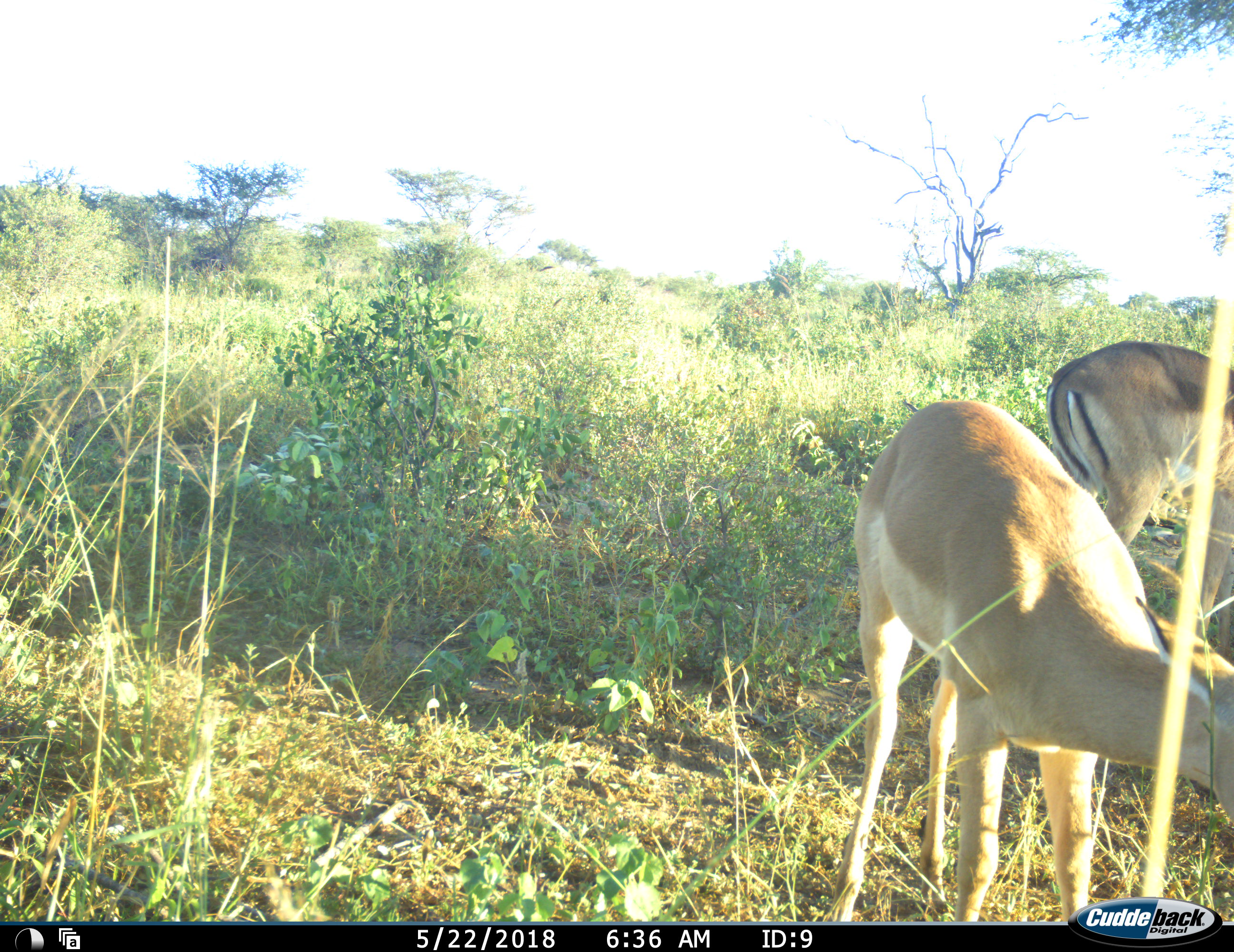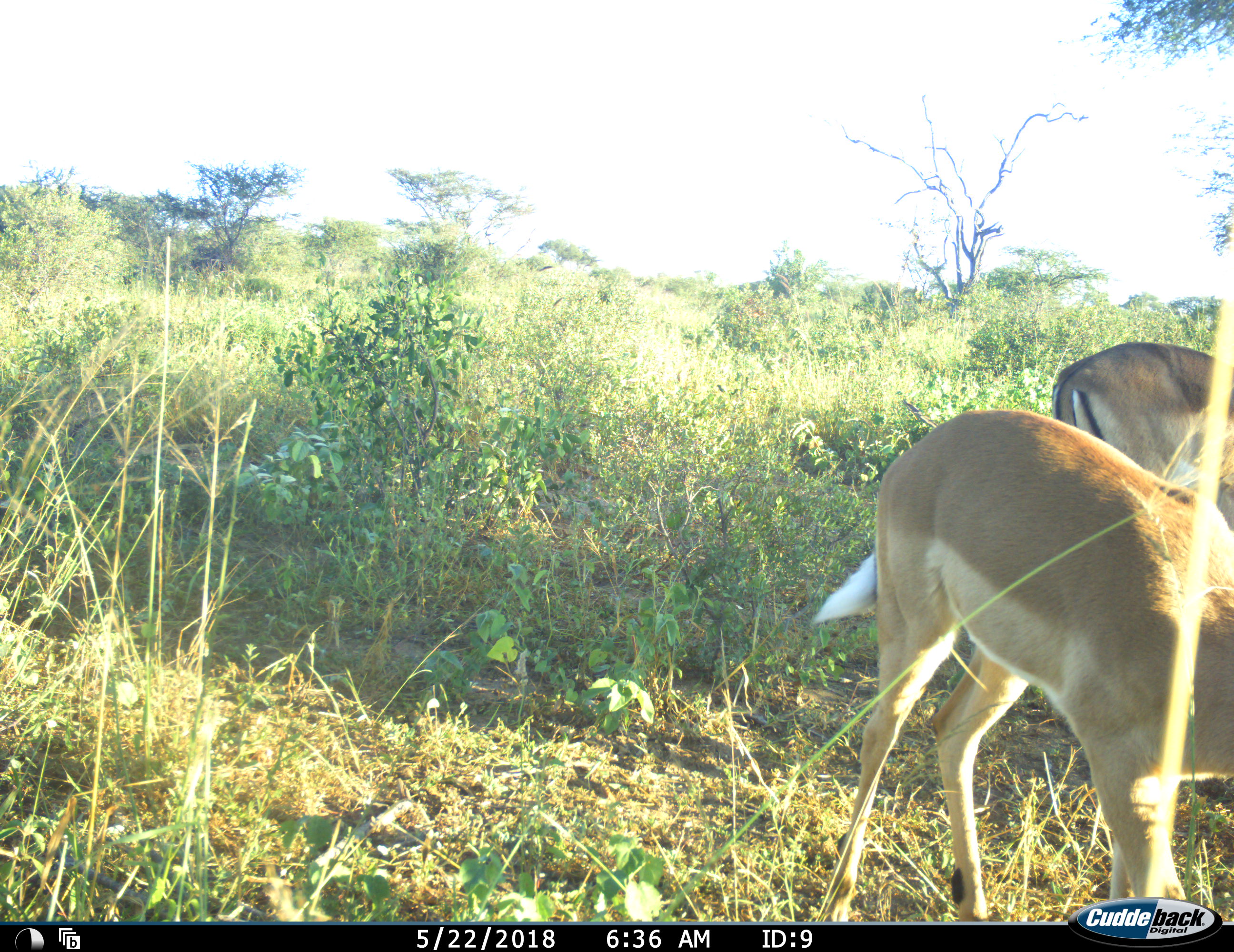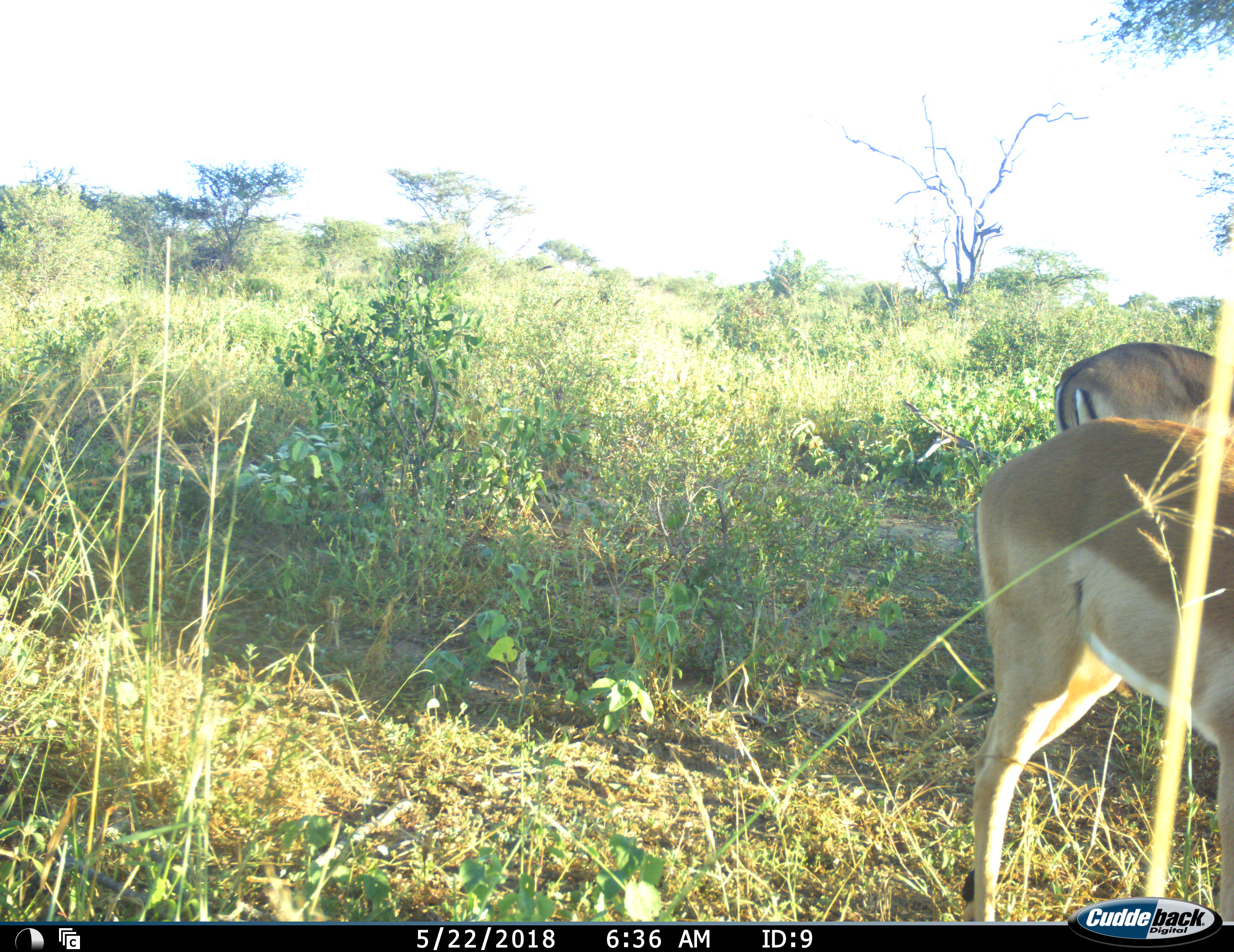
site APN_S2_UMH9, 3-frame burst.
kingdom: Animalia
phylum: Chordata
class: Mammalia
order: Artiodactyla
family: Bovidae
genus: Aepyceros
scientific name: Aepyceros melampus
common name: impala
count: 2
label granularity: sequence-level